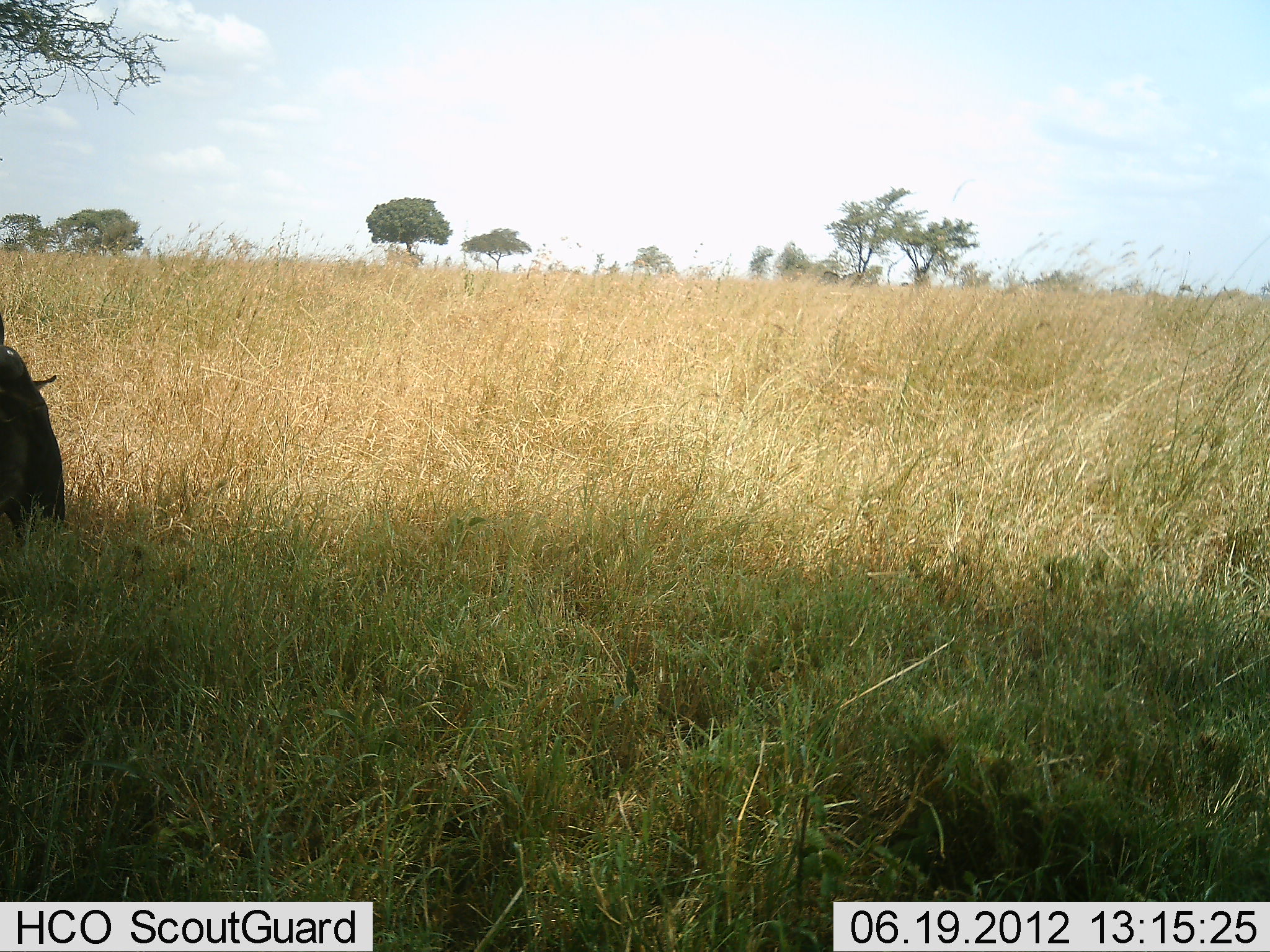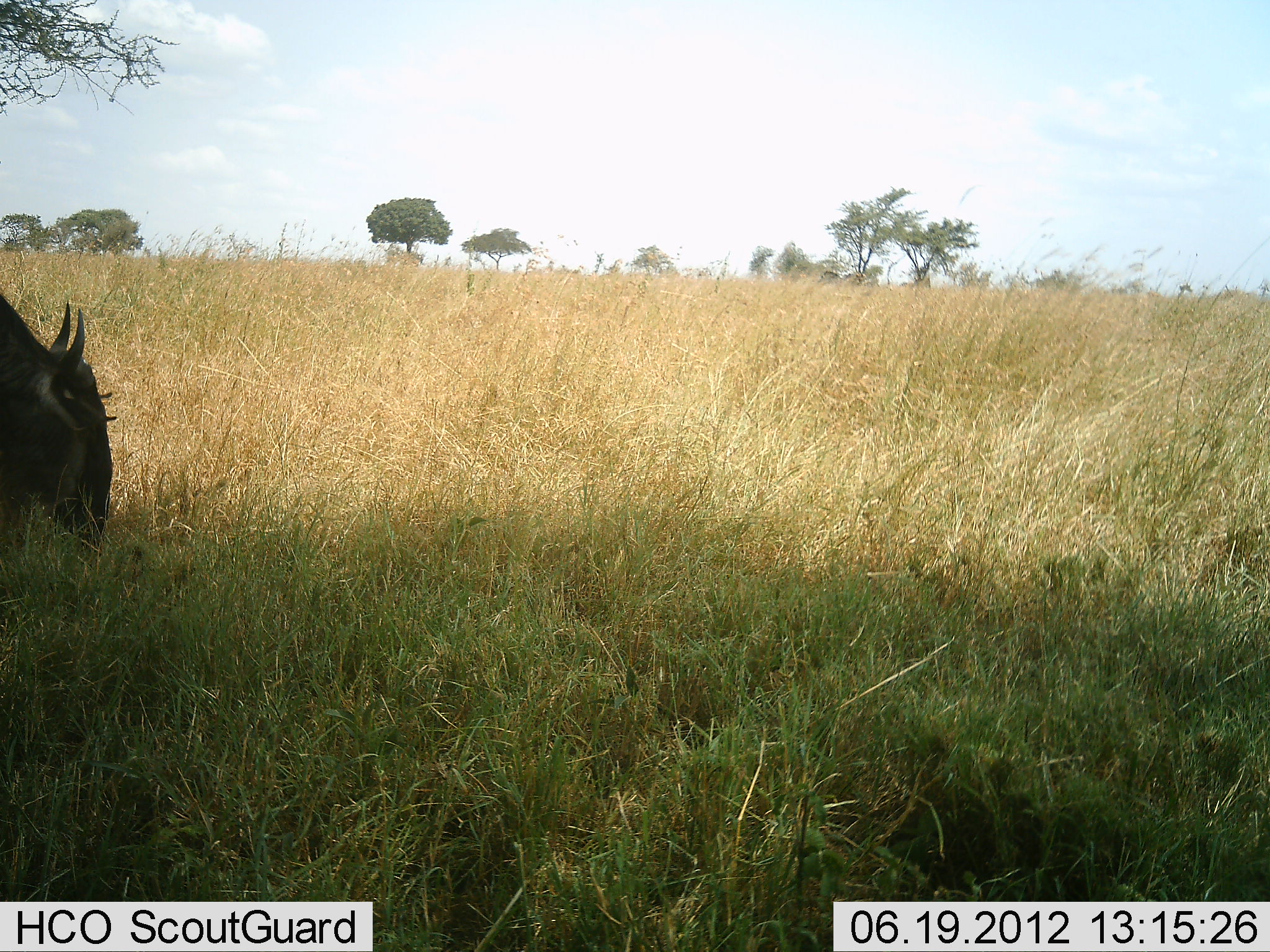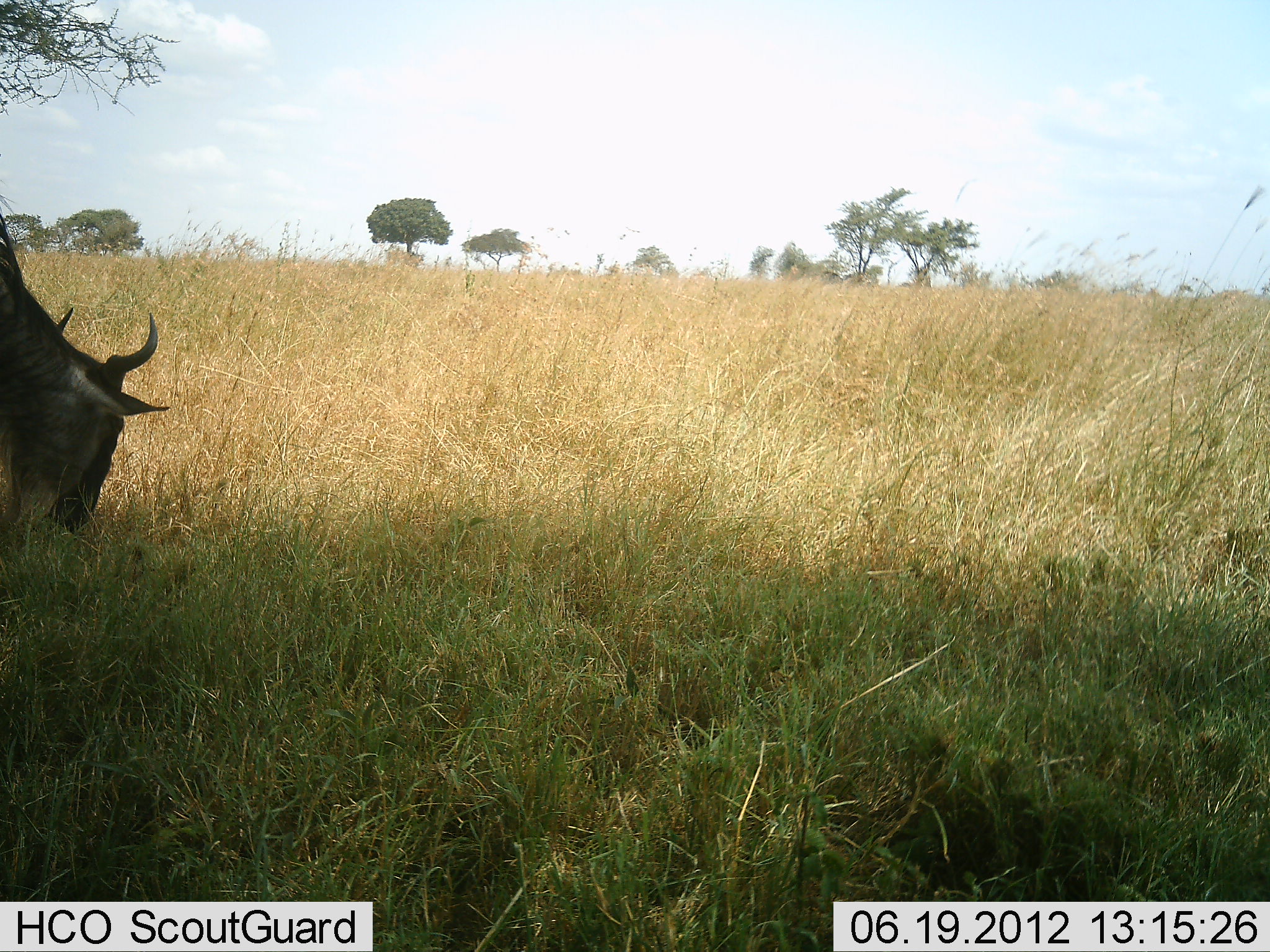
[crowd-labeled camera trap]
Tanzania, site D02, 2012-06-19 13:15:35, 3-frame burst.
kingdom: Animalia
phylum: Chordata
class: Mammalia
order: Artiodactyla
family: Bovidae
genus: Connochaetes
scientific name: Connochaetes taurinus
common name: blue wildebeest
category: wildebeest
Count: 1.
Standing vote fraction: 30%.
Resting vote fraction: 0%.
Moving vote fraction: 10%.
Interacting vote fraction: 0%.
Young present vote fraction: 0%.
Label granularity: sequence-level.